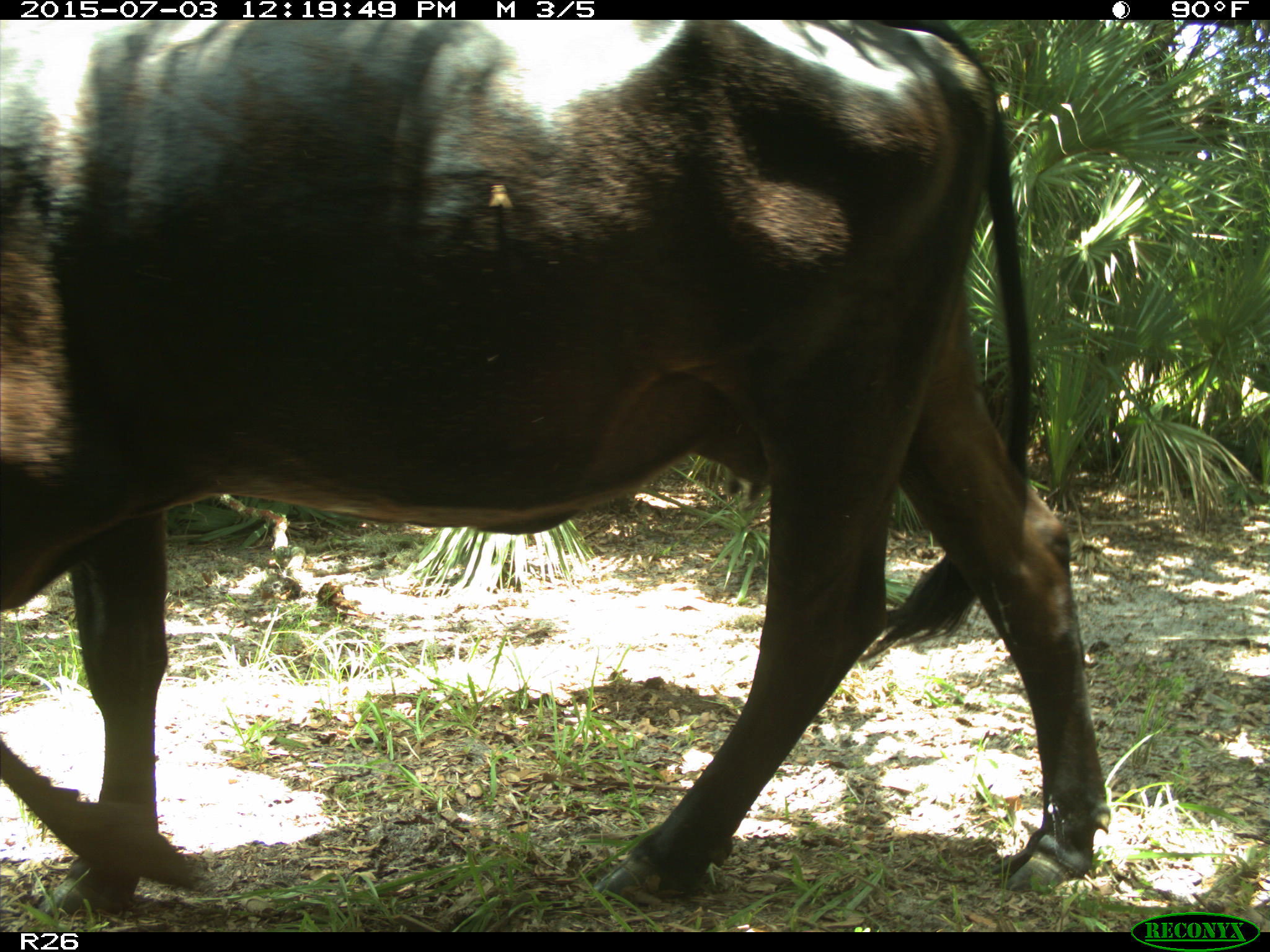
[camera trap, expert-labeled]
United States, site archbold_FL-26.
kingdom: Animalia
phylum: Chordata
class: Mammalia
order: Artiodactyla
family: Bovidae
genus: Bos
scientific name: Bos taurus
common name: domestic cow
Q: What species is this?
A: Bos taurus (domestic cow).